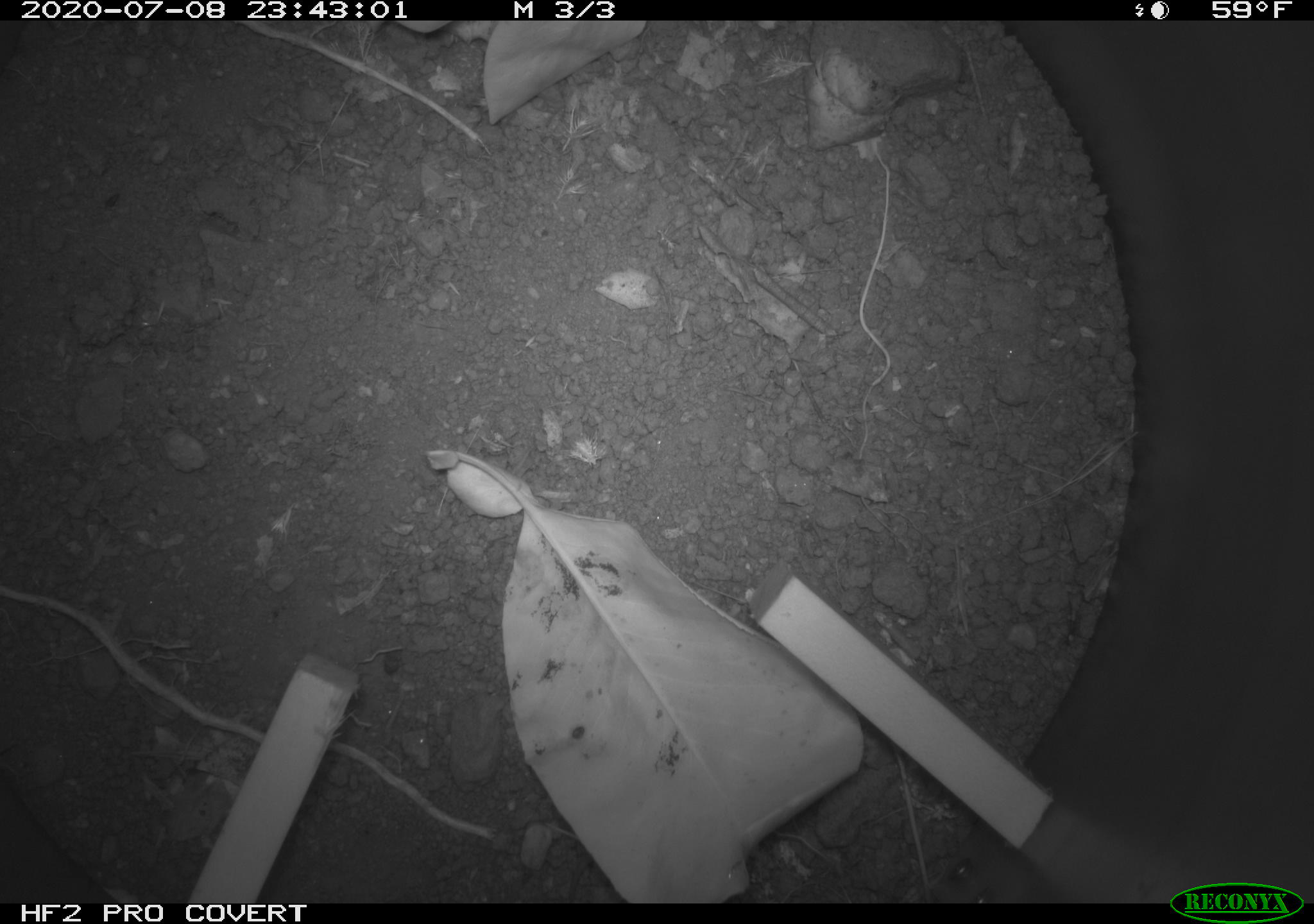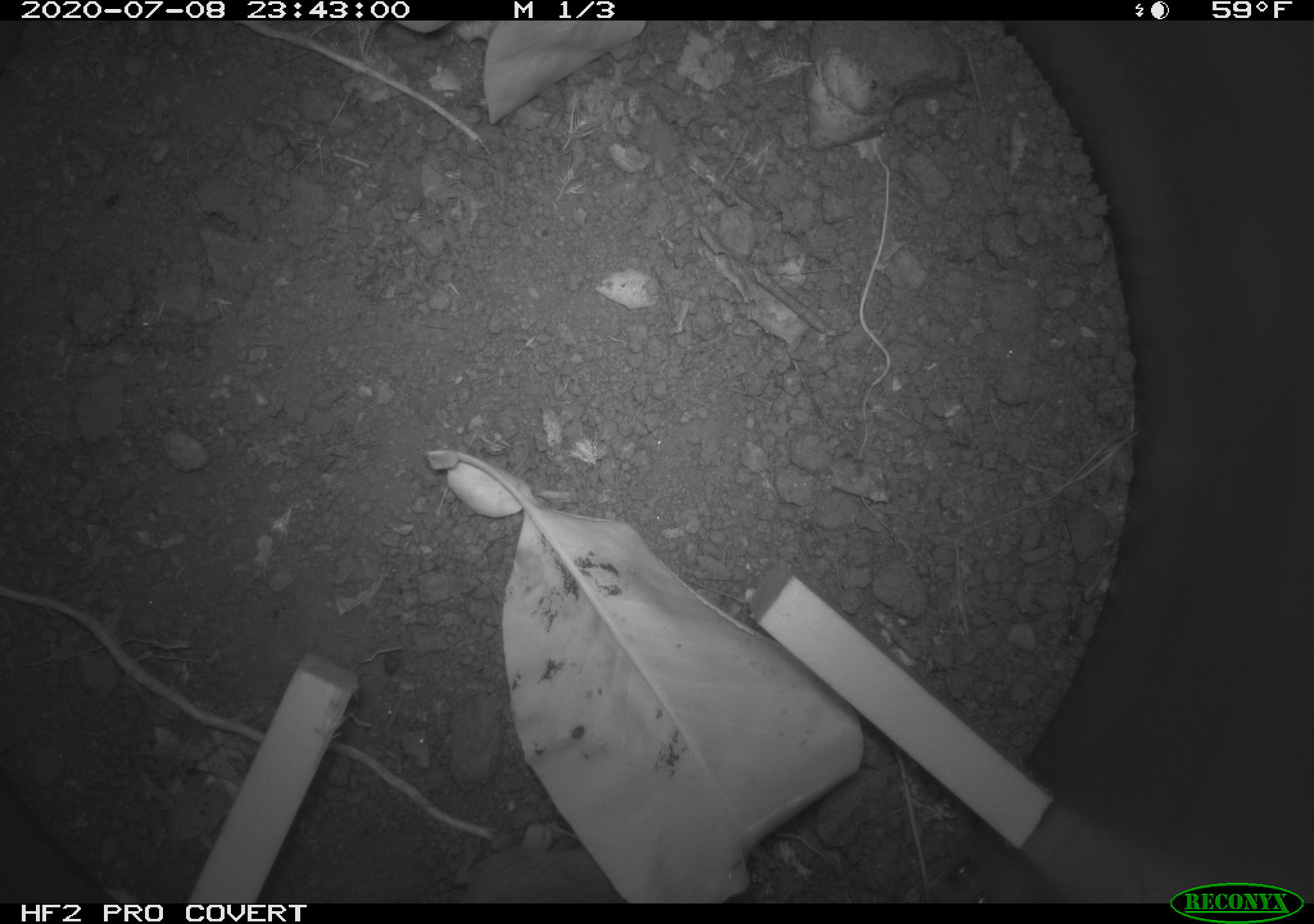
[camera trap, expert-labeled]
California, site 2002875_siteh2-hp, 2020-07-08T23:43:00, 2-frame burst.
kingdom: Animalia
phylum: Chordata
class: Mammalia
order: Rodentia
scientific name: Rodentia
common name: rodent